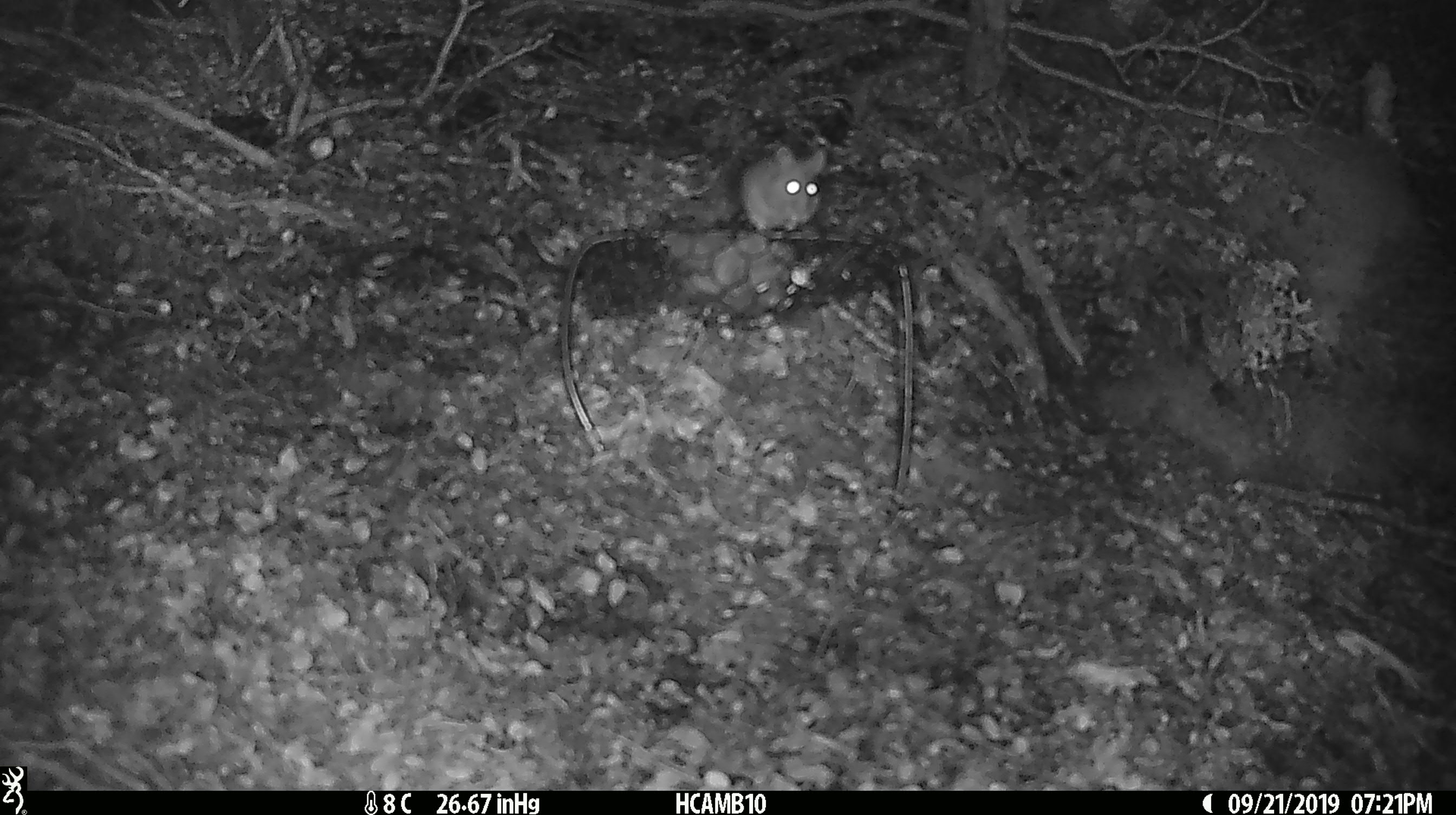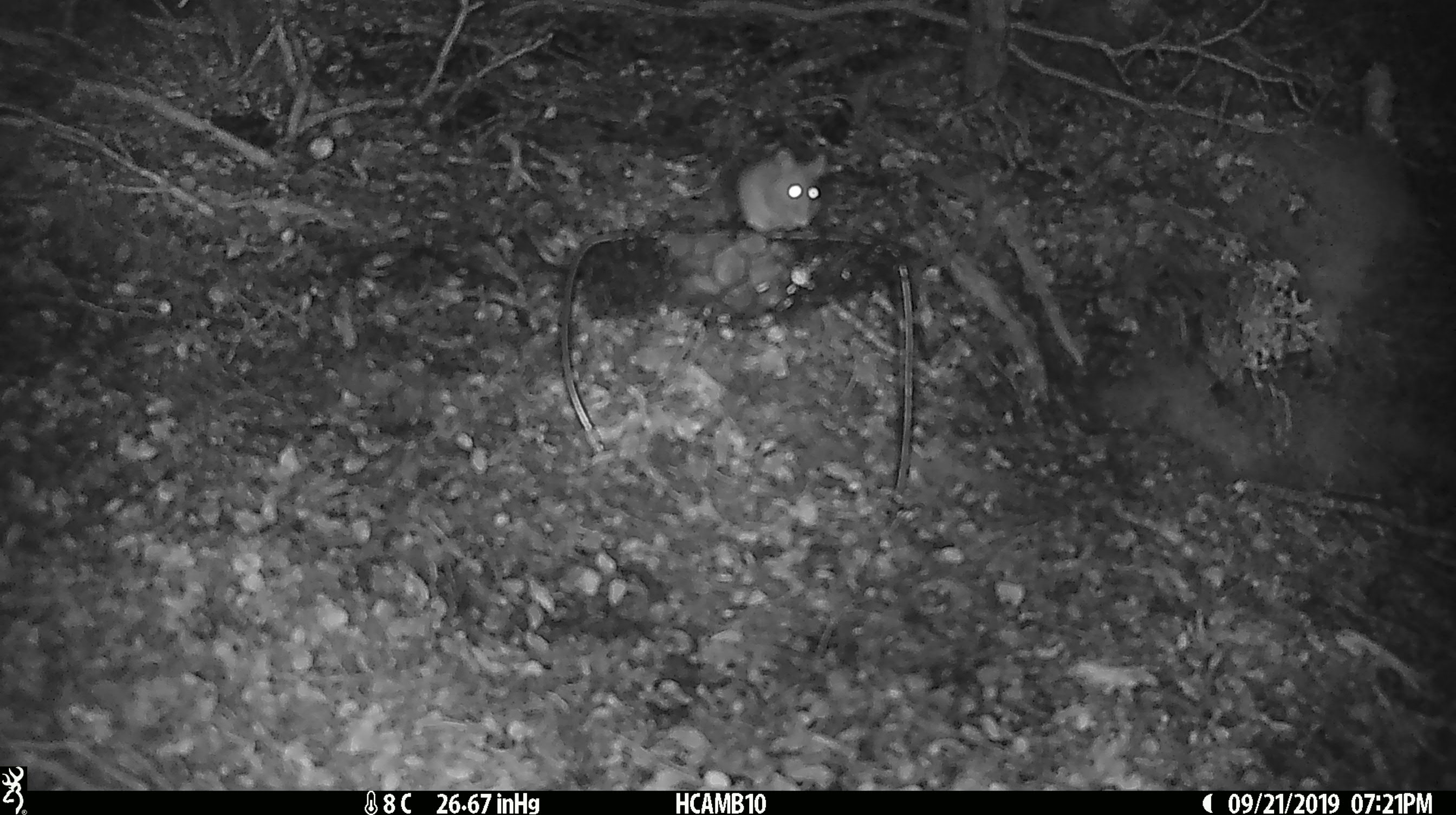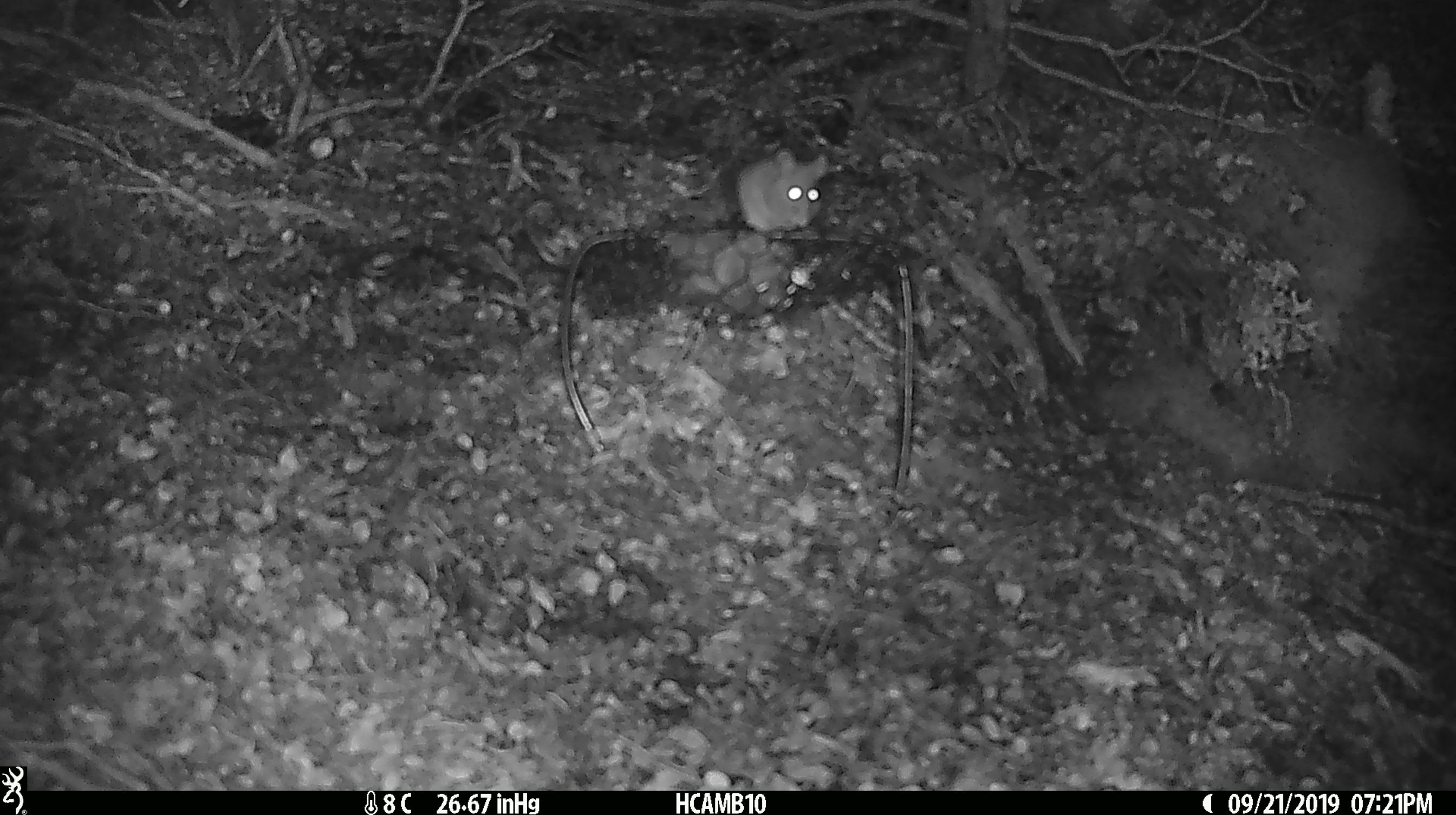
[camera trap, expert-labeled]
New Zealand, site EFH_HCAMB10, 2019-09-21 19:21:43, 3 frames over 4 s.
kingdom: Animalia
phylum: Chordata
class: Mammalia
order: Rodentia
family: Muridae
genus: Mus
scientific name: Mus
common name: mouse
Mouse (Mus).